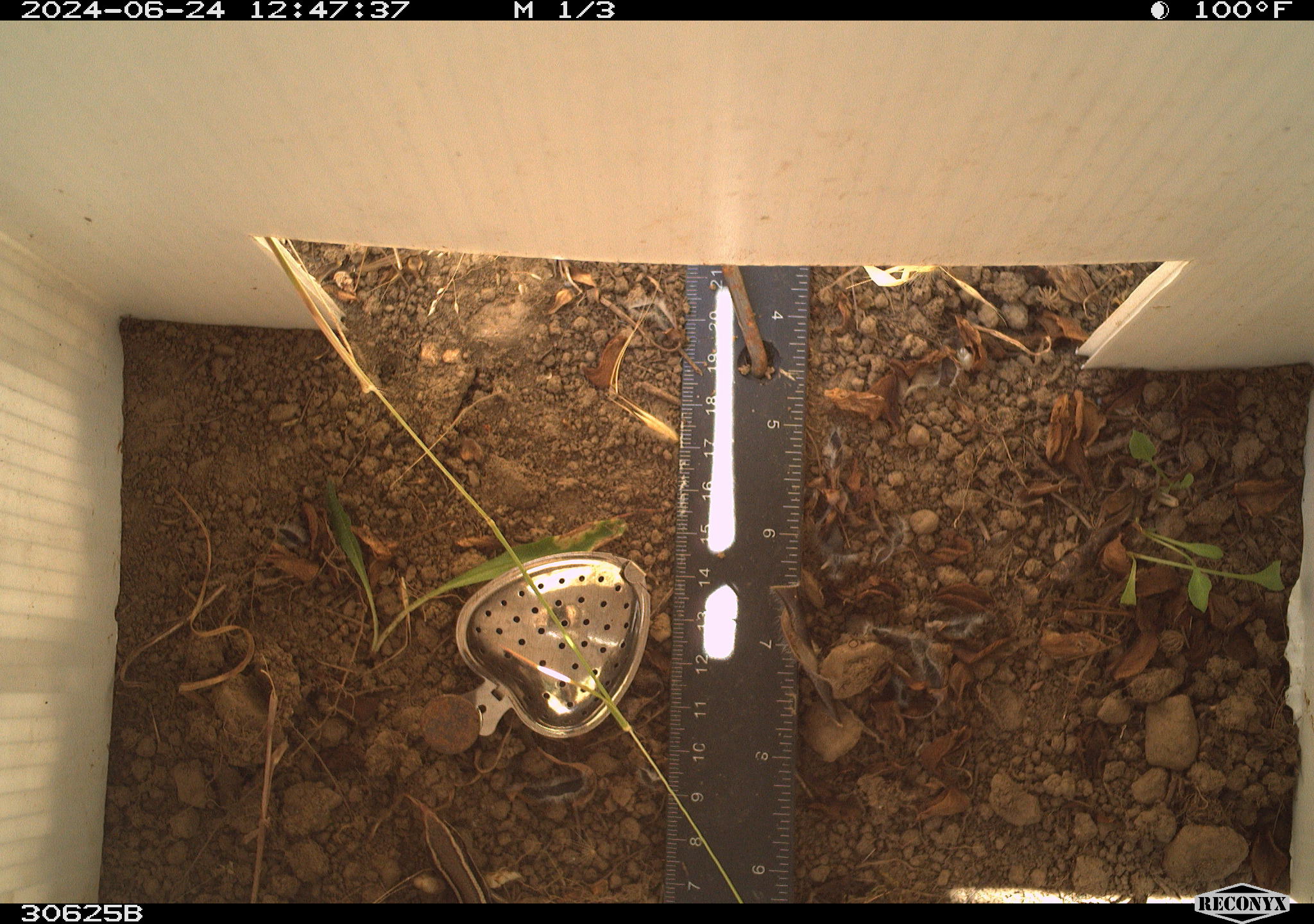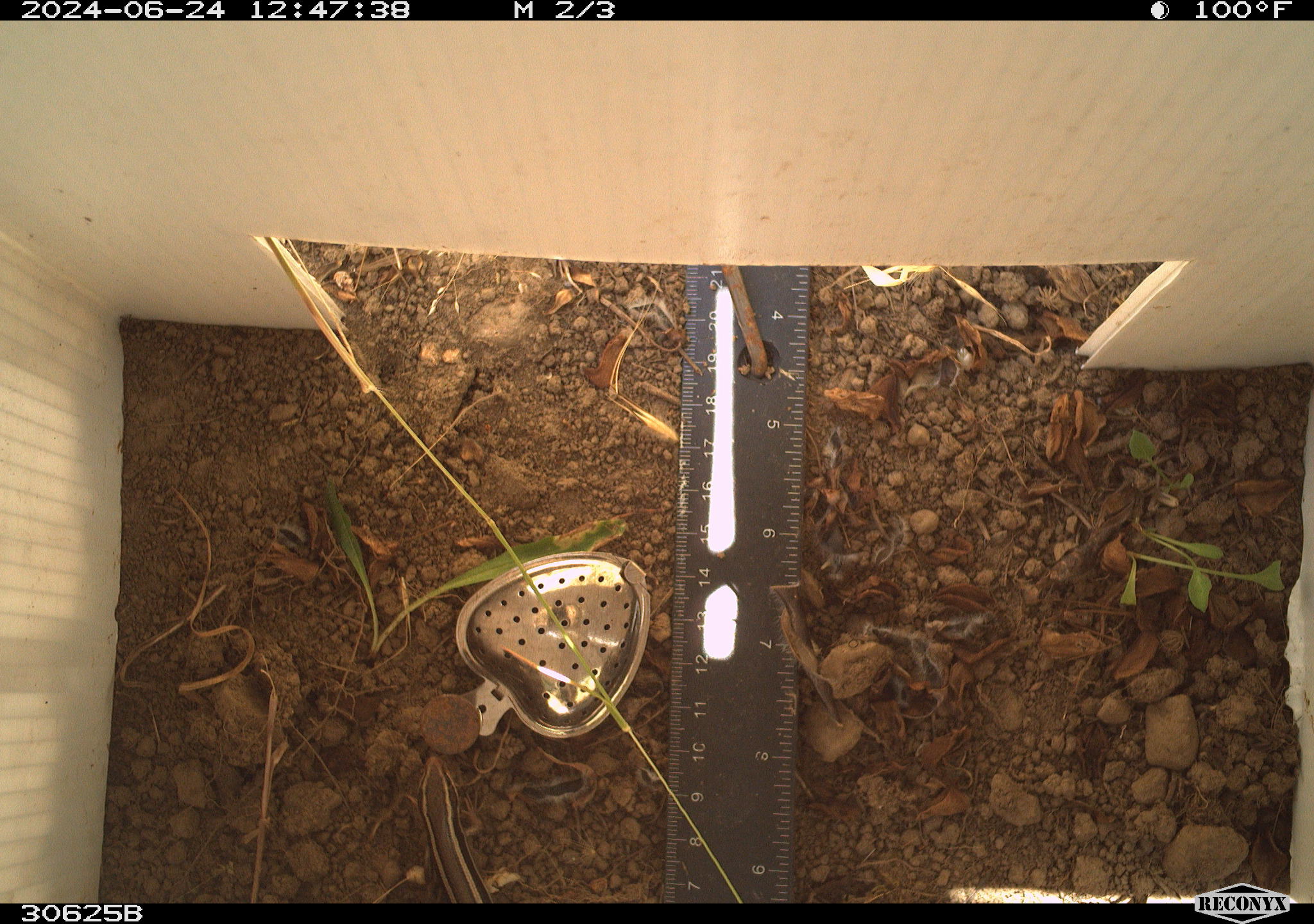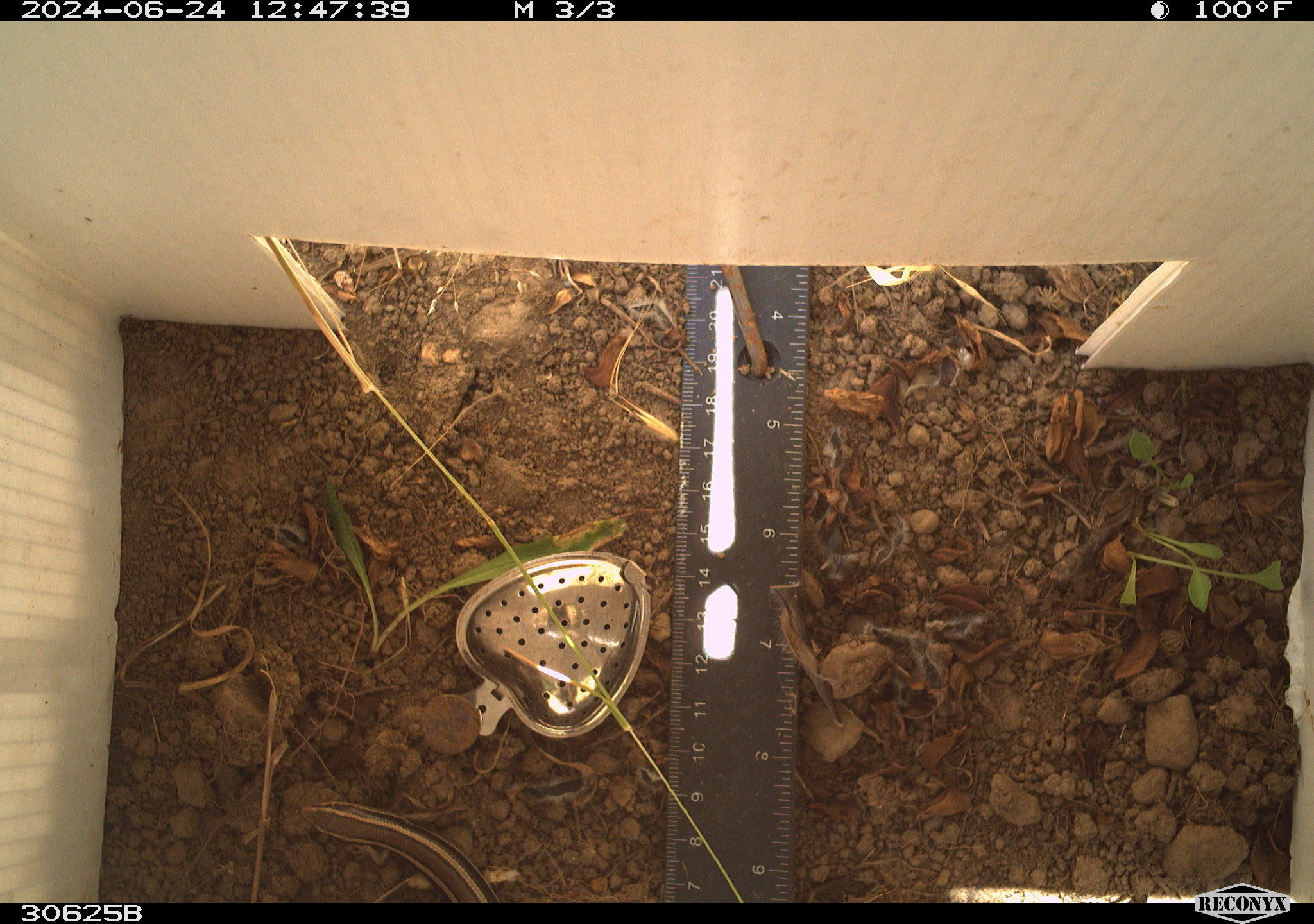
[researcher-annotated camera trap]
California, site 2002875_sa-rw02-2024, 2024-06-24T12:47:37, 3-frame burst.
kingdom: Animalia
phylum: Chordata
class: Reptilia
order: Squamata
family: Scincidae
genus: Plestiodon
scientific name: Plestiodon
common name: blue-tailed skinks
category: plestiodon species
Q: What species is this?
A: Plestiodon species (blue-tailed skinks) (Plestiodon).